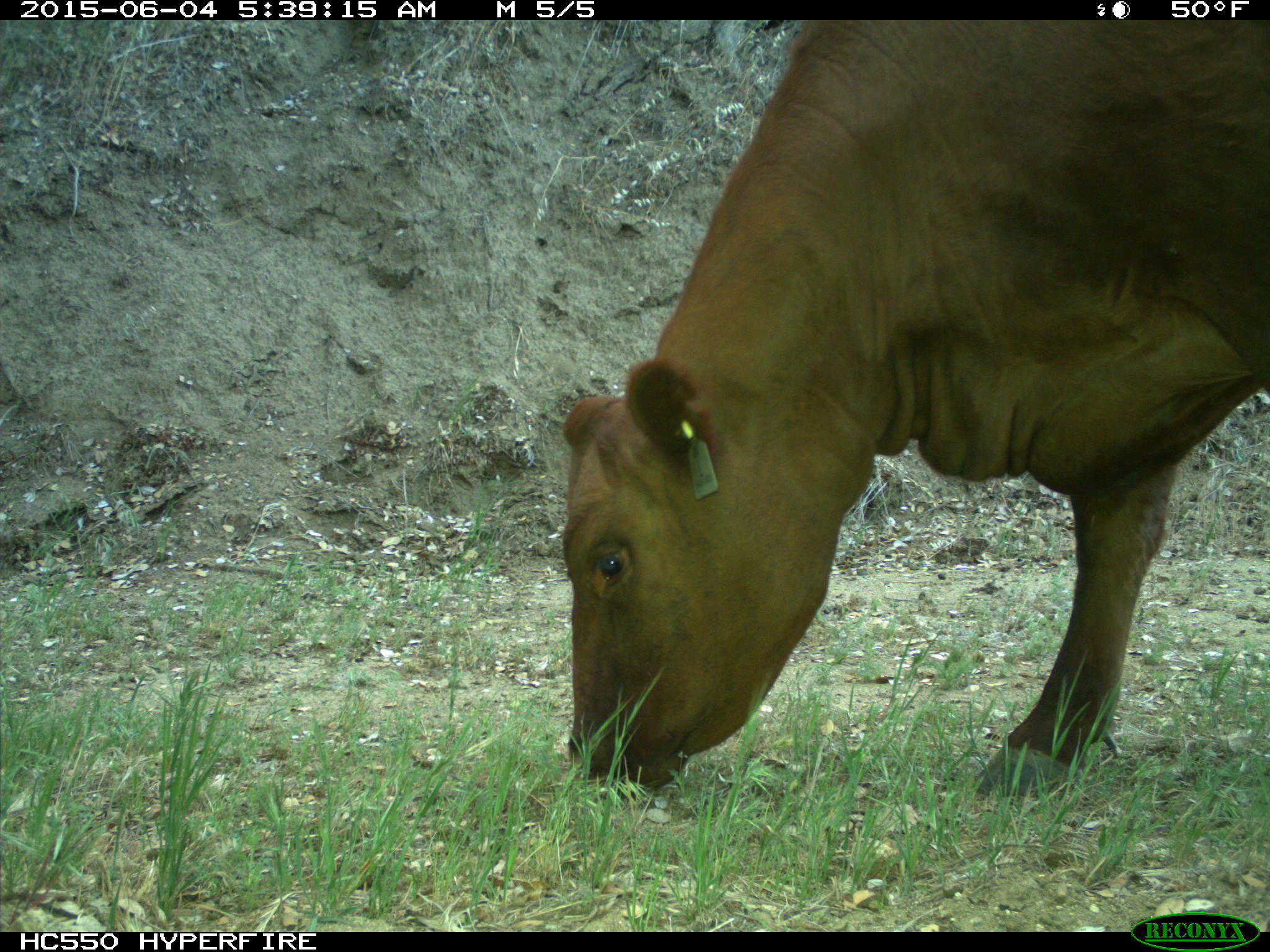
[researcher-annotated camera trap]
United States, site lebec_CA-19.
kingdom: Animalia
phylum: Chordata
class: Mammalia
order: Artiodactyla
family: Bovidae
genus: Bos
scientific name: Bos taurus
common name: domestic cow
Bos taurus (domestic cow).